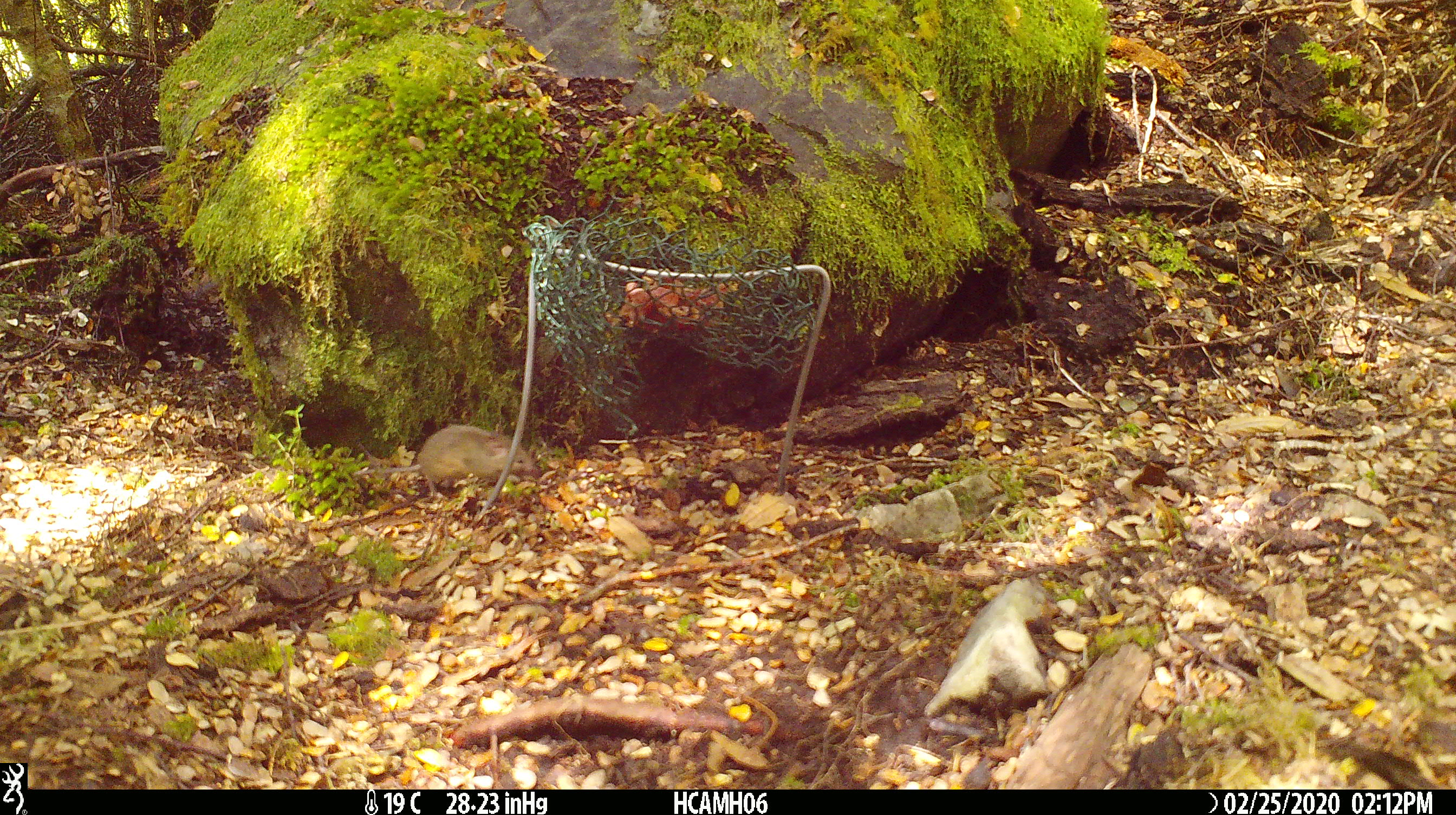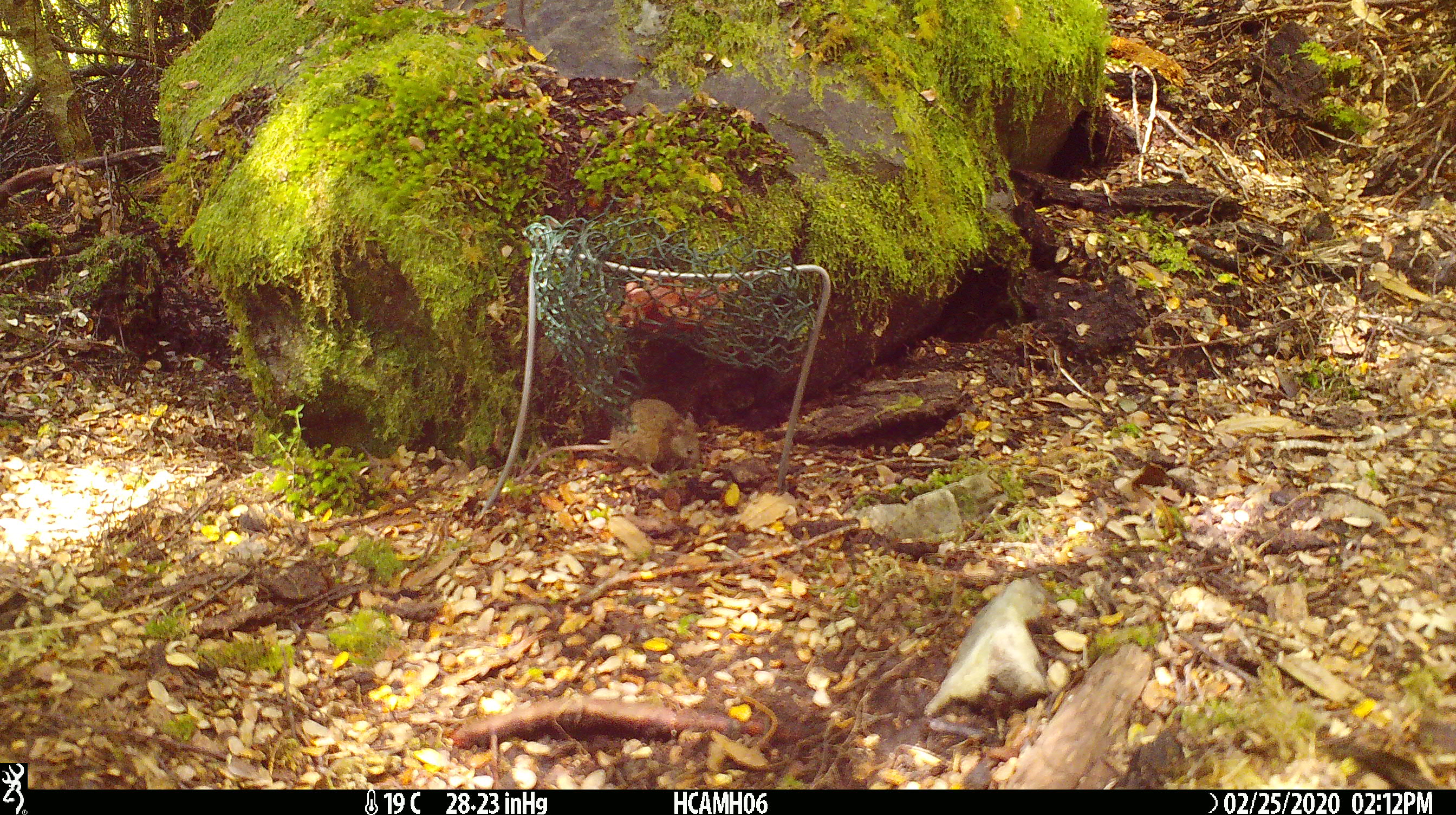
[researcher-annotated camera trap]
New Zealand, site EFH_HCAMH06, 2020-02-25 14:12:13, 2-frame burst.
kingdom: Animalia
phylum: Chordata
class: Mammalia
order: Rodentia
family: Muridae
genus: Mus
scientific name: Mus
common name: mouse